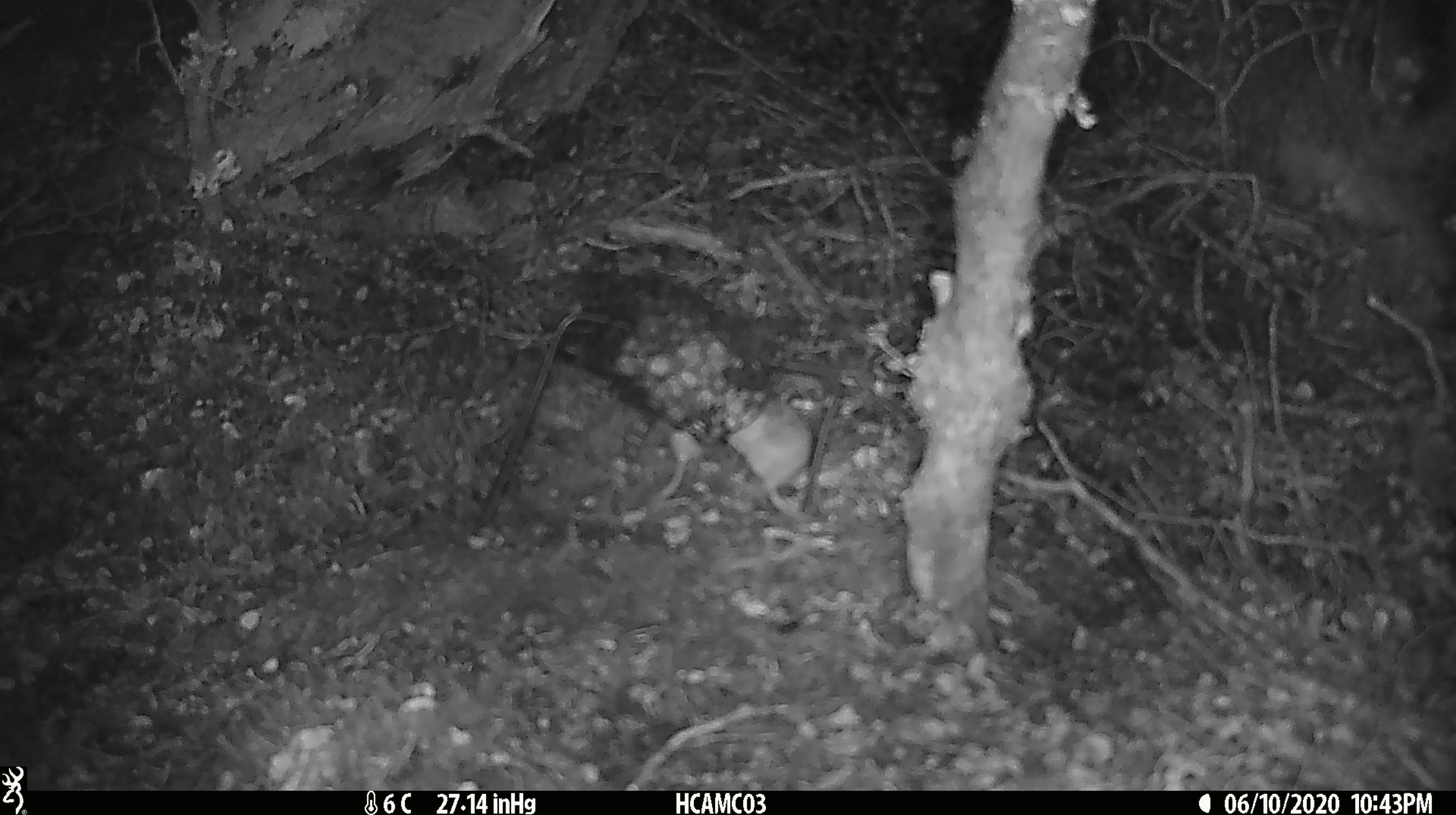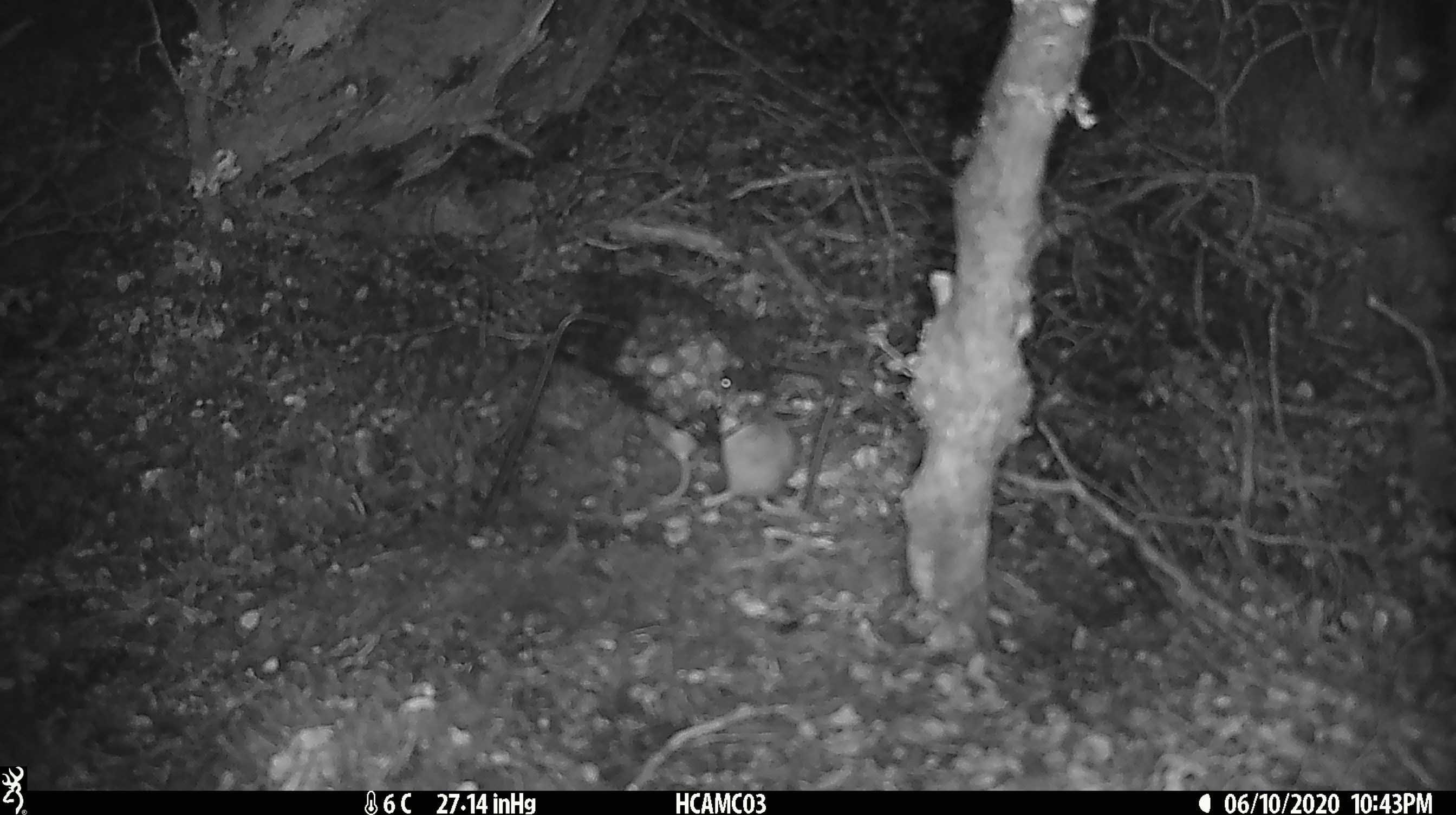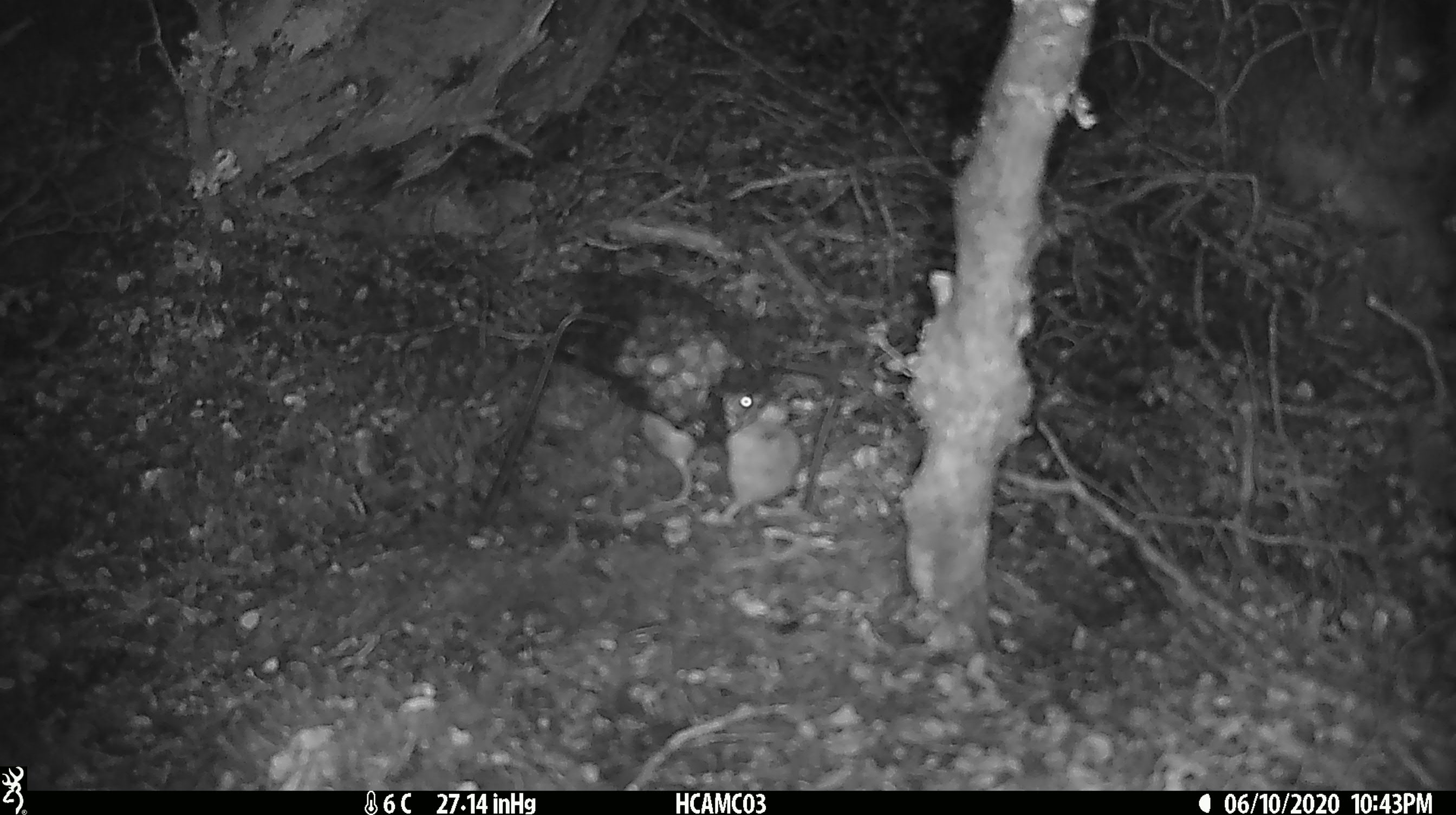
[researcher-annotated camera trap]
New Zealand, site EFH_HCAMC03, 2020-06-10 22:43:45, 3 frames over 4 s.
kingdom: Animalia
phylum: Chordata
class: Mammalia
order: Rodentia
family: Muridae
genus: Mus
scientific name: Mus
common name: mouse